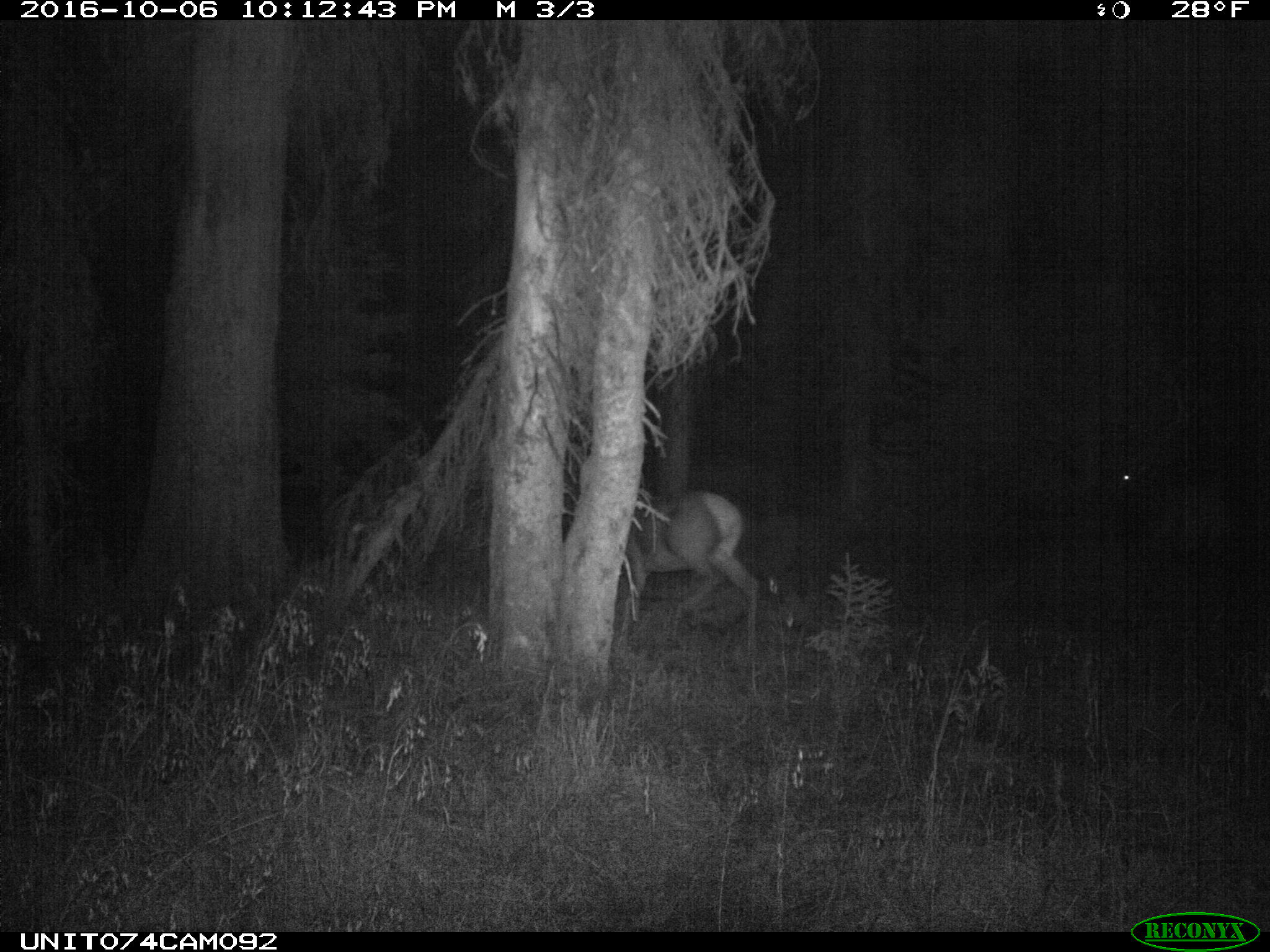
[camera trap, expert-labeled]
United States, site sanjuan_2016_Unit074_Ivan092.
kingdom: Animalia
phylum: Chordata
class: Mammalia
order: Artiodactyla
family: Cervidae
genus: Cervus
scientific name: Cervus elaphus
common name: red deer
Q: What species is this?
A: Cervus elaphus (red deer).